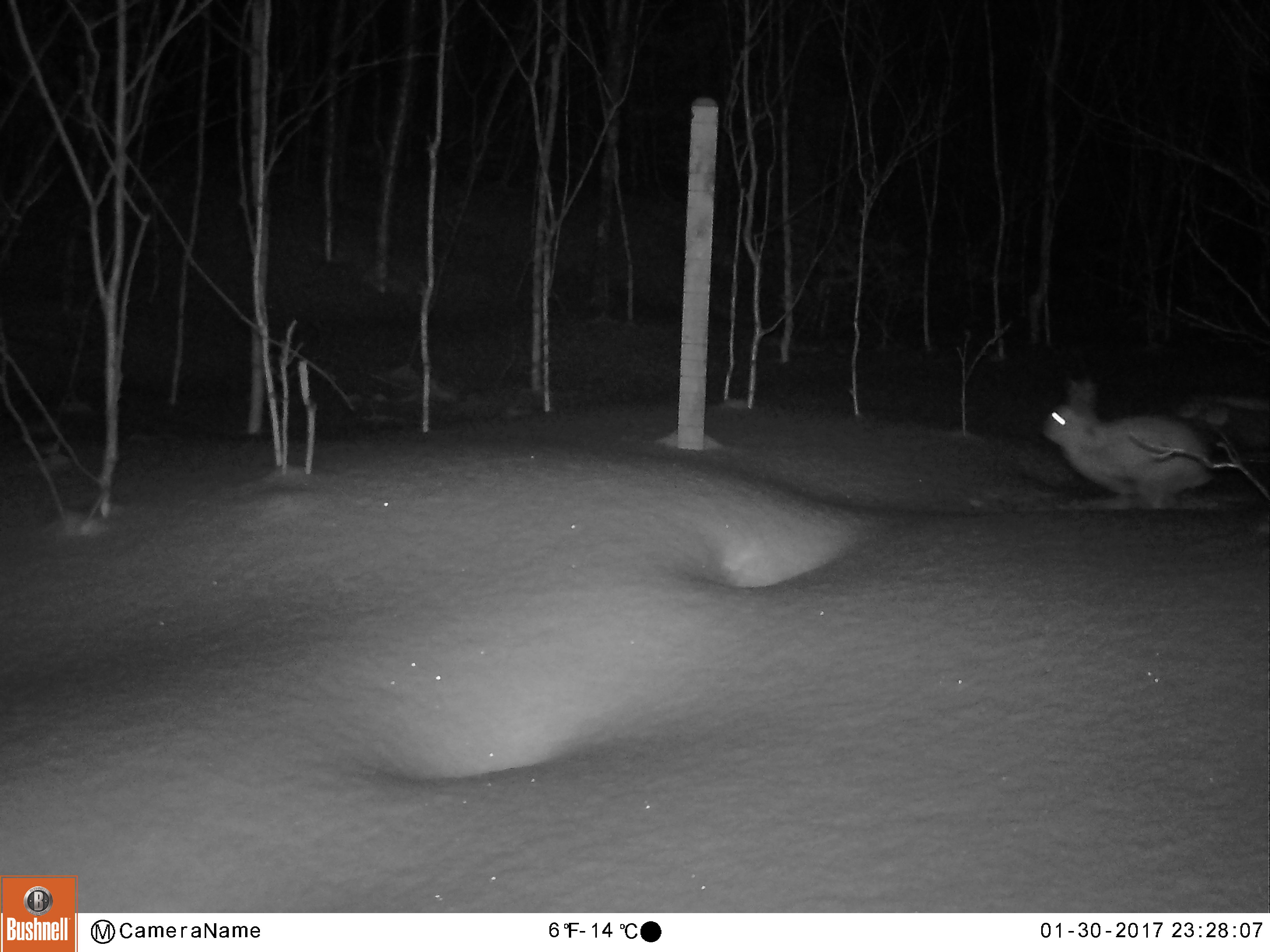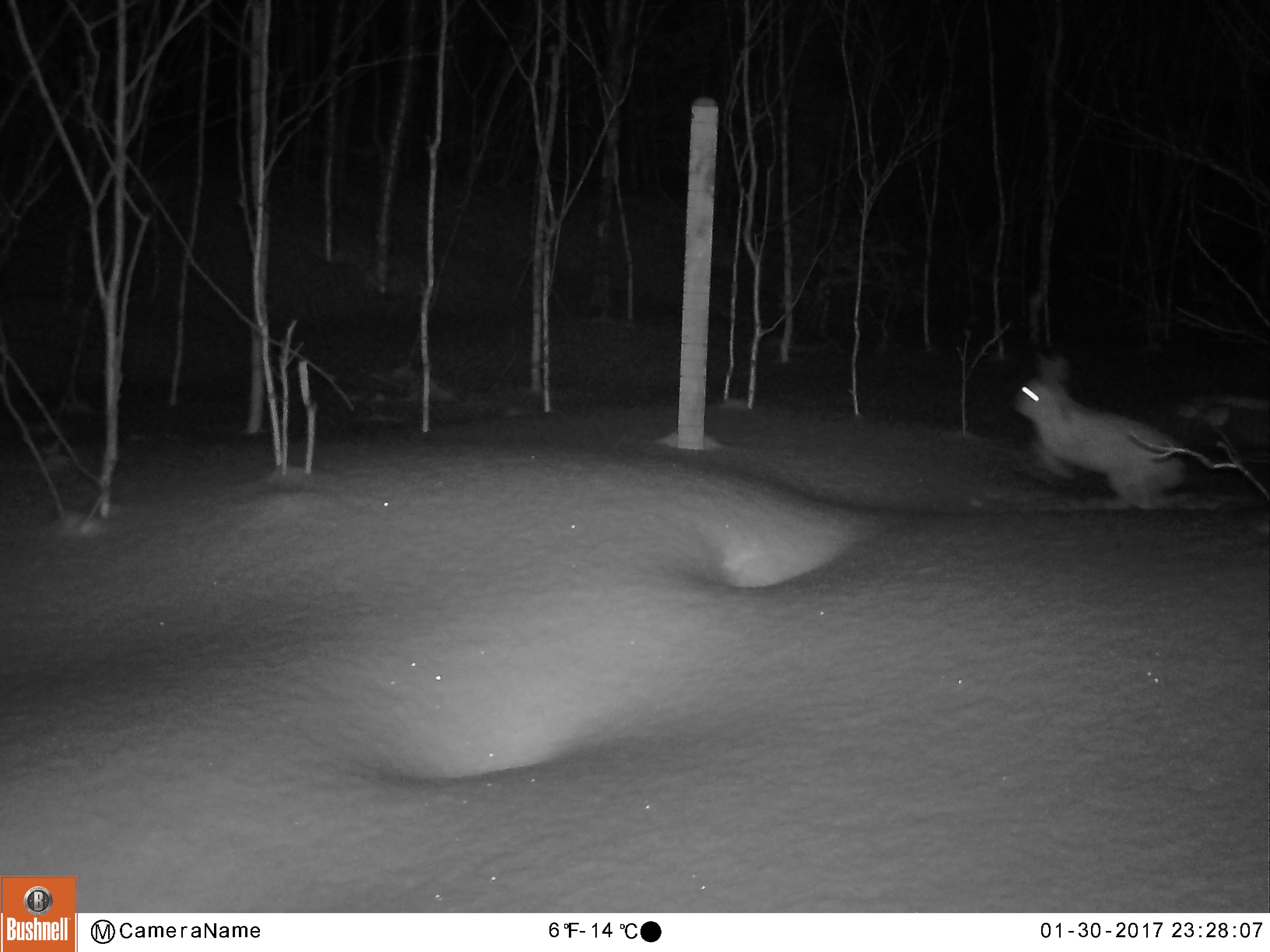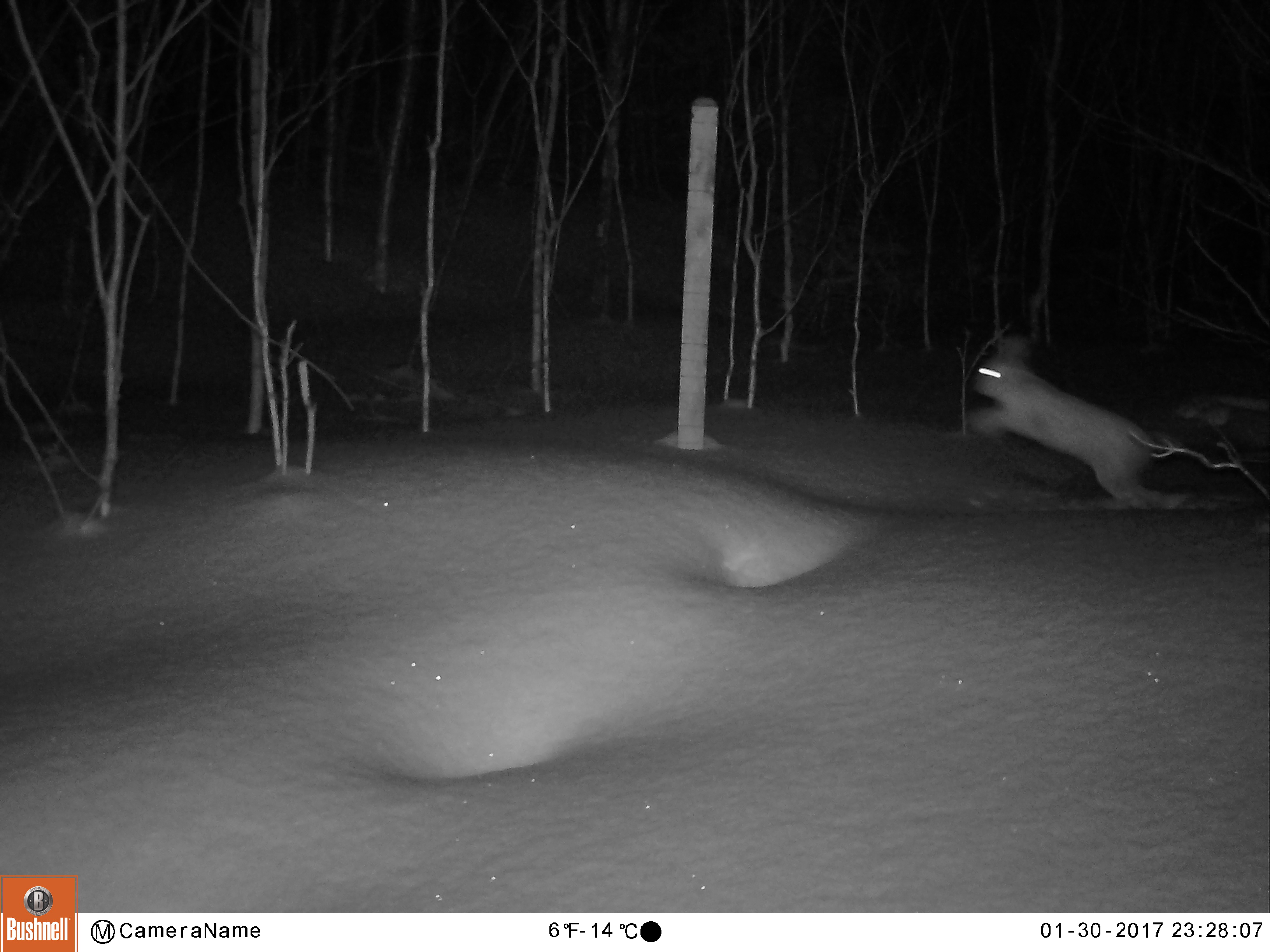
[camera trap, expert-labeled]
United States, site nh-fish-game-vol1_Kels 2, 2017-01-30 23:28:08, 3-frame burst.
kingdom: Animalia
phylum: Chordata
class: Mammalia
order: Lagomorpha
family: Leporidae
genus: Lepus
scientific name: Lepus americanus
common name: snowshoe hare